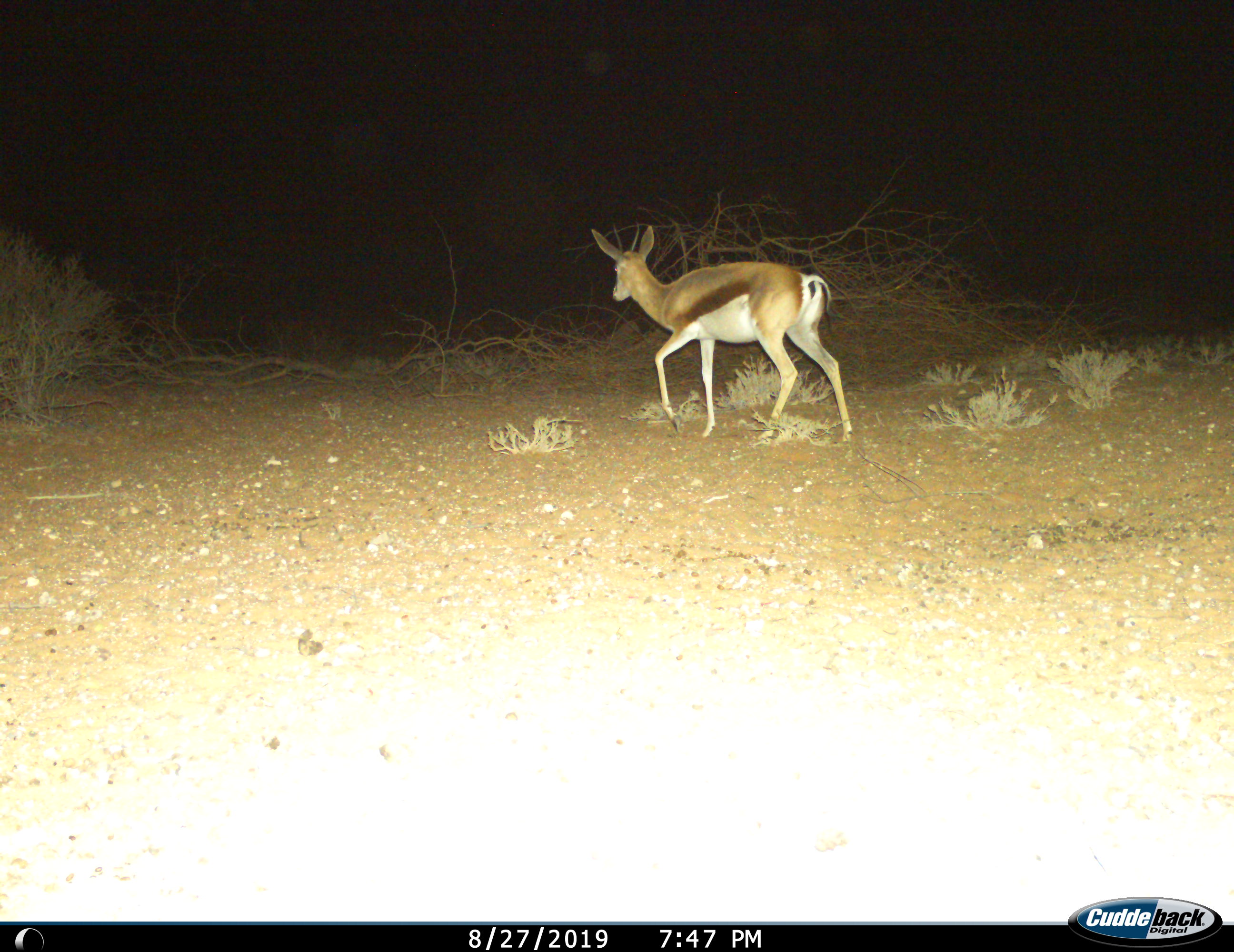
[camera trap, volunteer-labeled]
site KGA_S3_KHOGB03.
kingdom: Animalia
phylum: Chordata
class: Mammalia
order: Artiodactyla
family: Bovidae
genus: Antidorcas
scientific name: Antidorcas marsupialis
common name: springbok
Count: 1.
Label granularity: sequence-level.